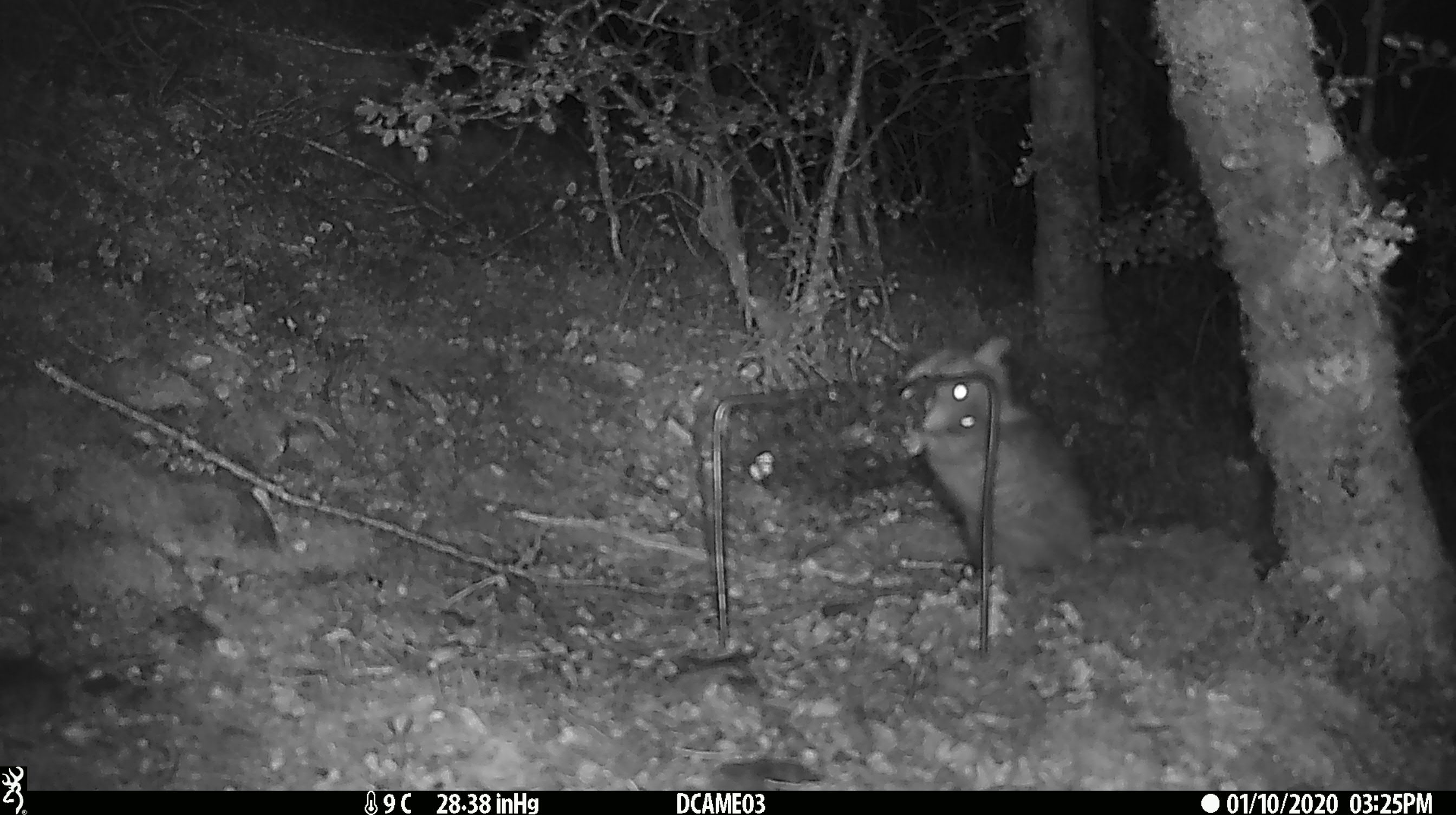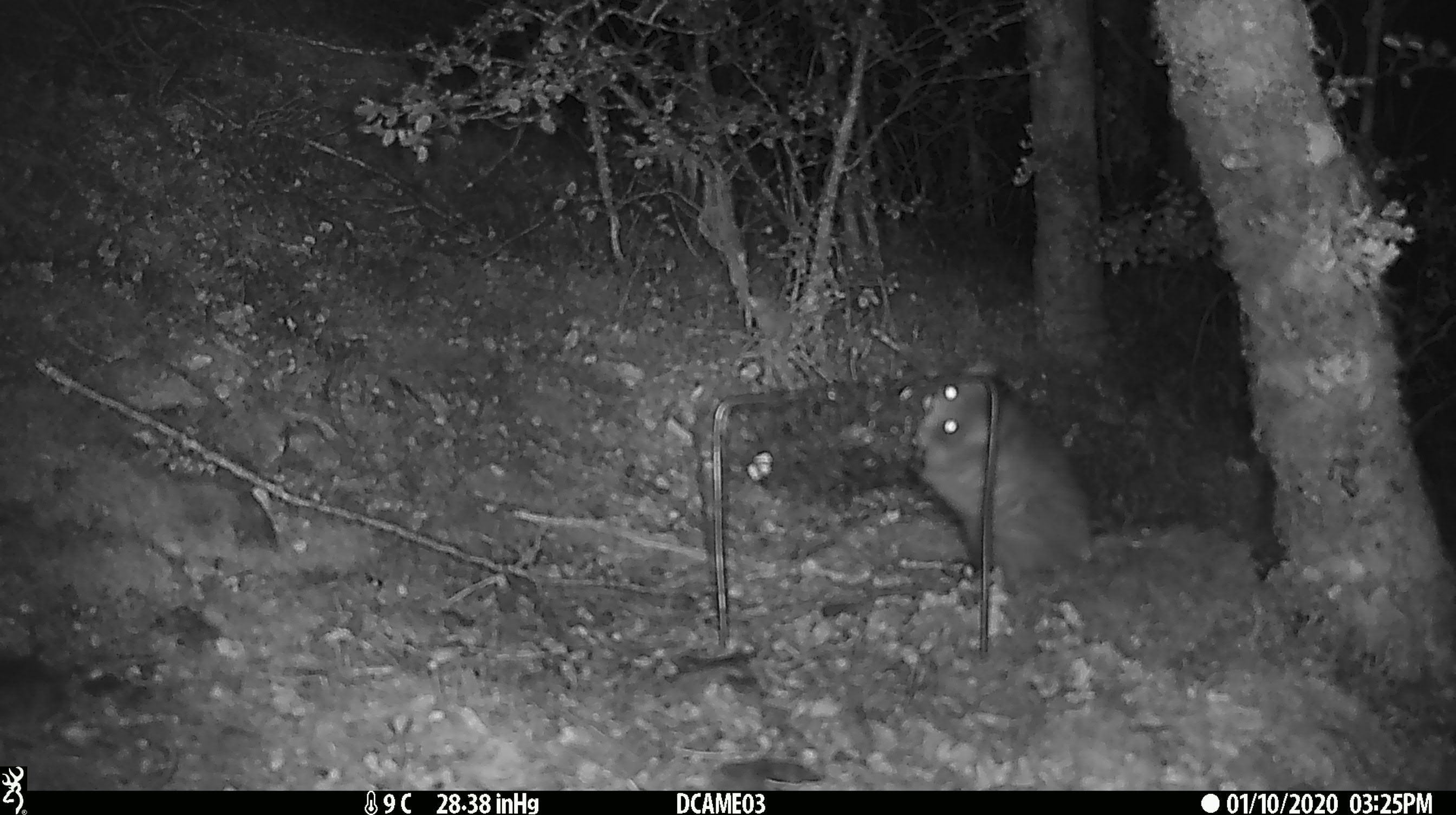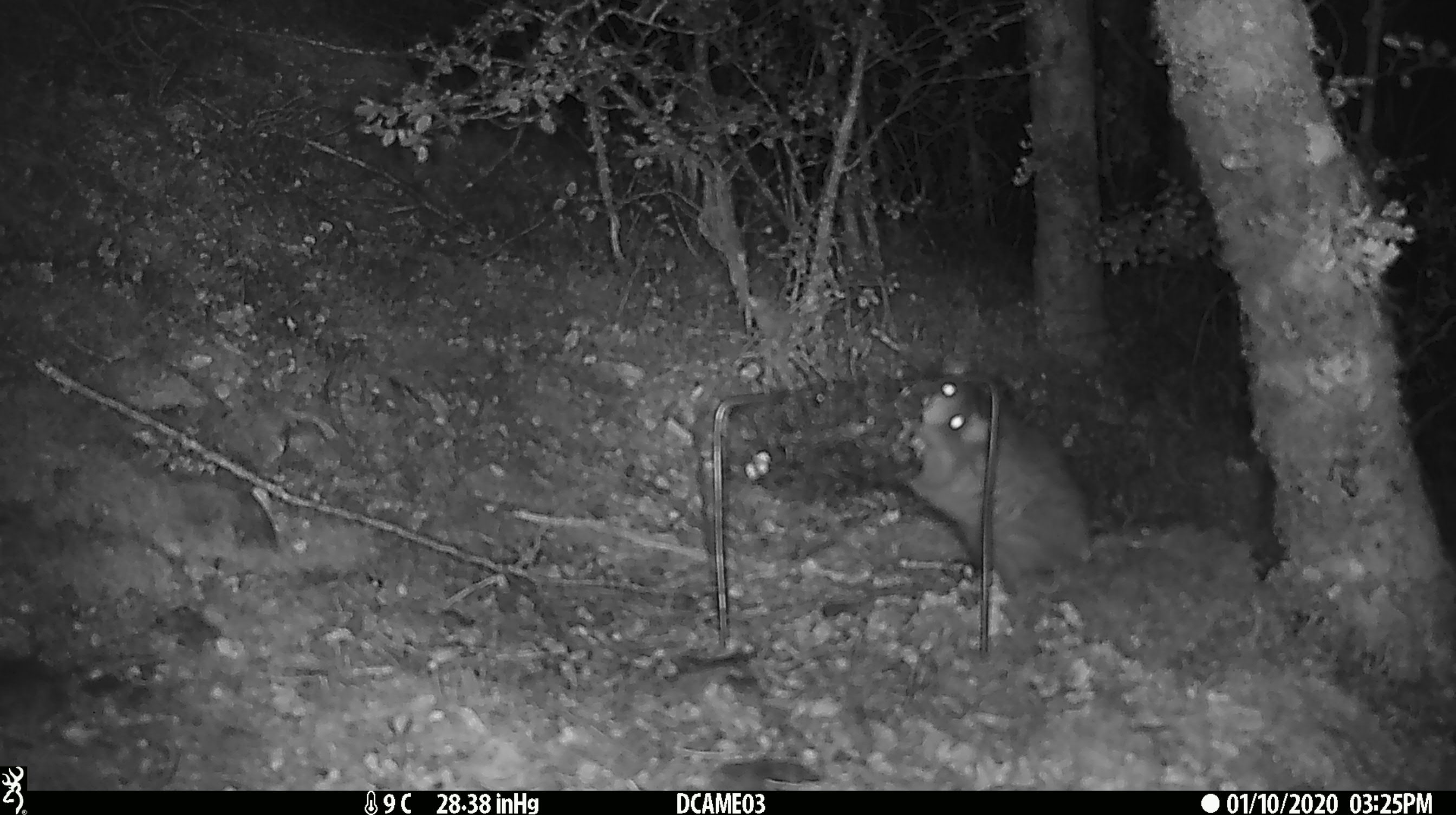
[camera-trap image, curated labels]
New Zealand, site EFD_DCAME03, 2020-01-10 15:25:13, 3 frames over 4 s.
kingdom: Animalia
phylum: Chordata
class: Mammalia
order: Rodentia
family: Muridae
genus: Rattus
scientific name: Rattus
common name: rat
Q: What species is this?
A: Rat (Rattus).